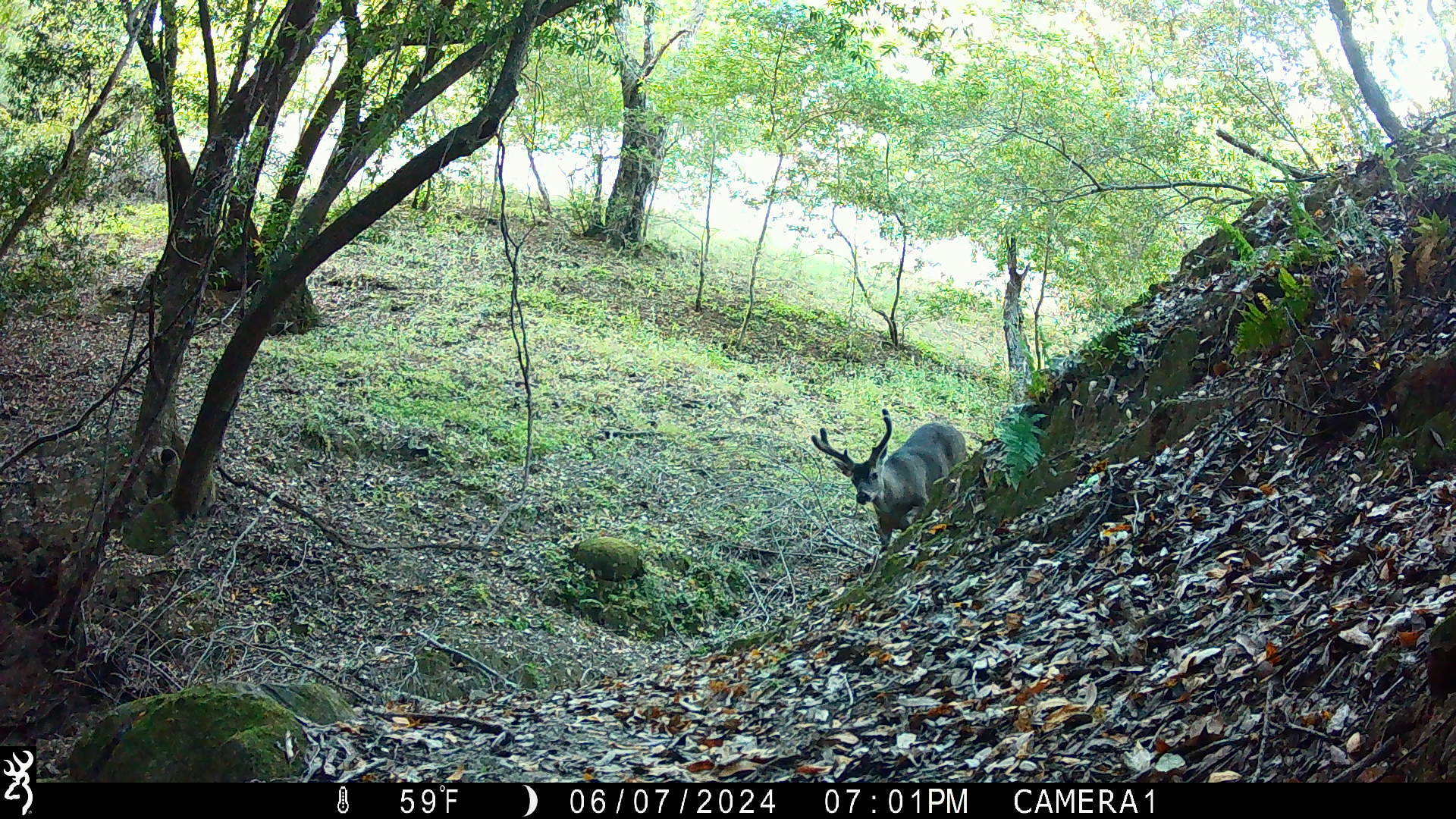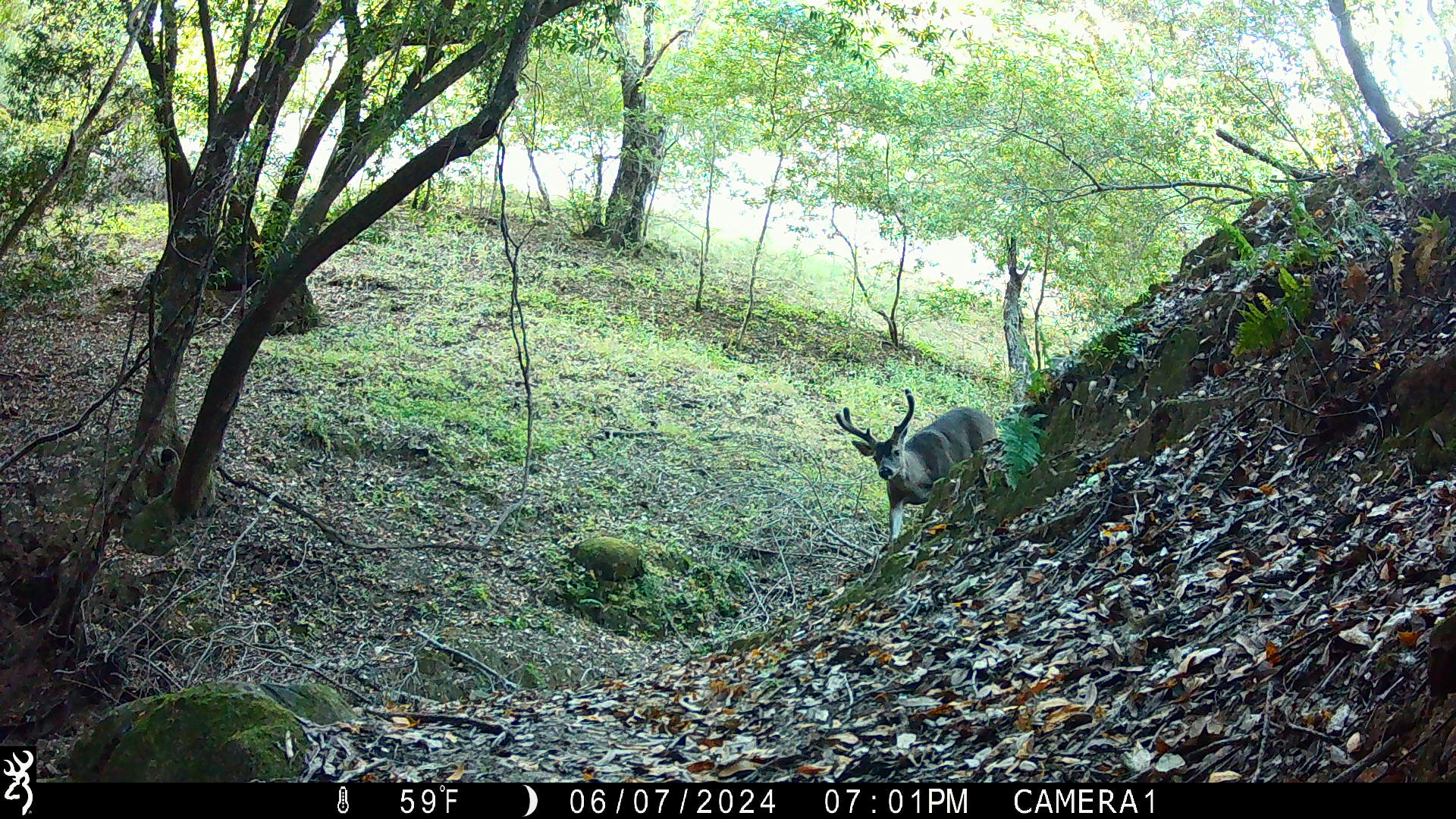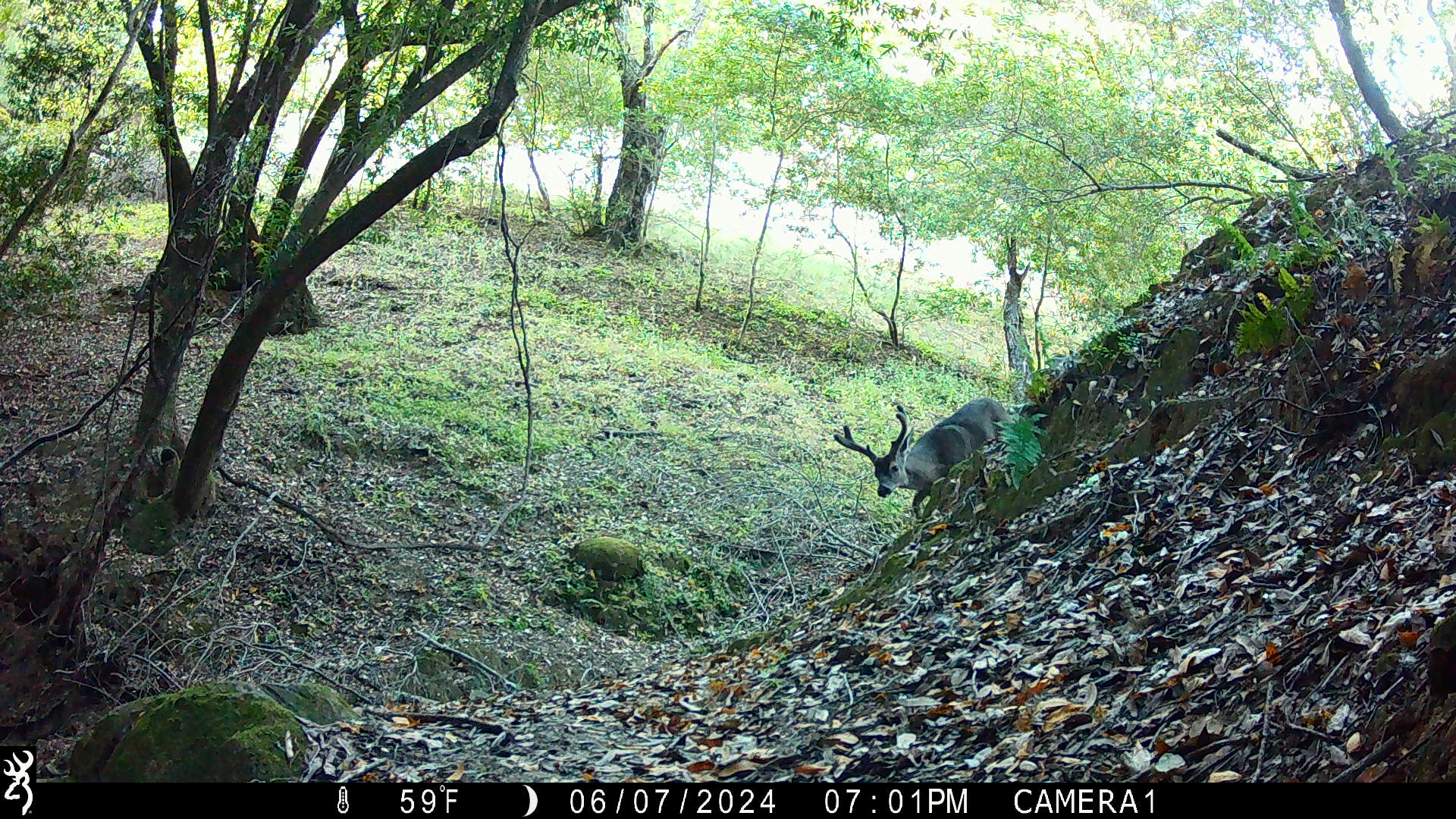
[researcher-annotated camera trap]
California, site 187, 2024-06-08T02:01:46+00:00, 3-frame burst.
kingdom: Animalia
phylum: Chordata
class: Mammalia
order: Artiodactyla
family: Cervidae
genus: Odocoileus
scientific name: Odocoileus hemionus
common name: mule deer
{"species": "mule deer (Odocoileus hemionus)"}